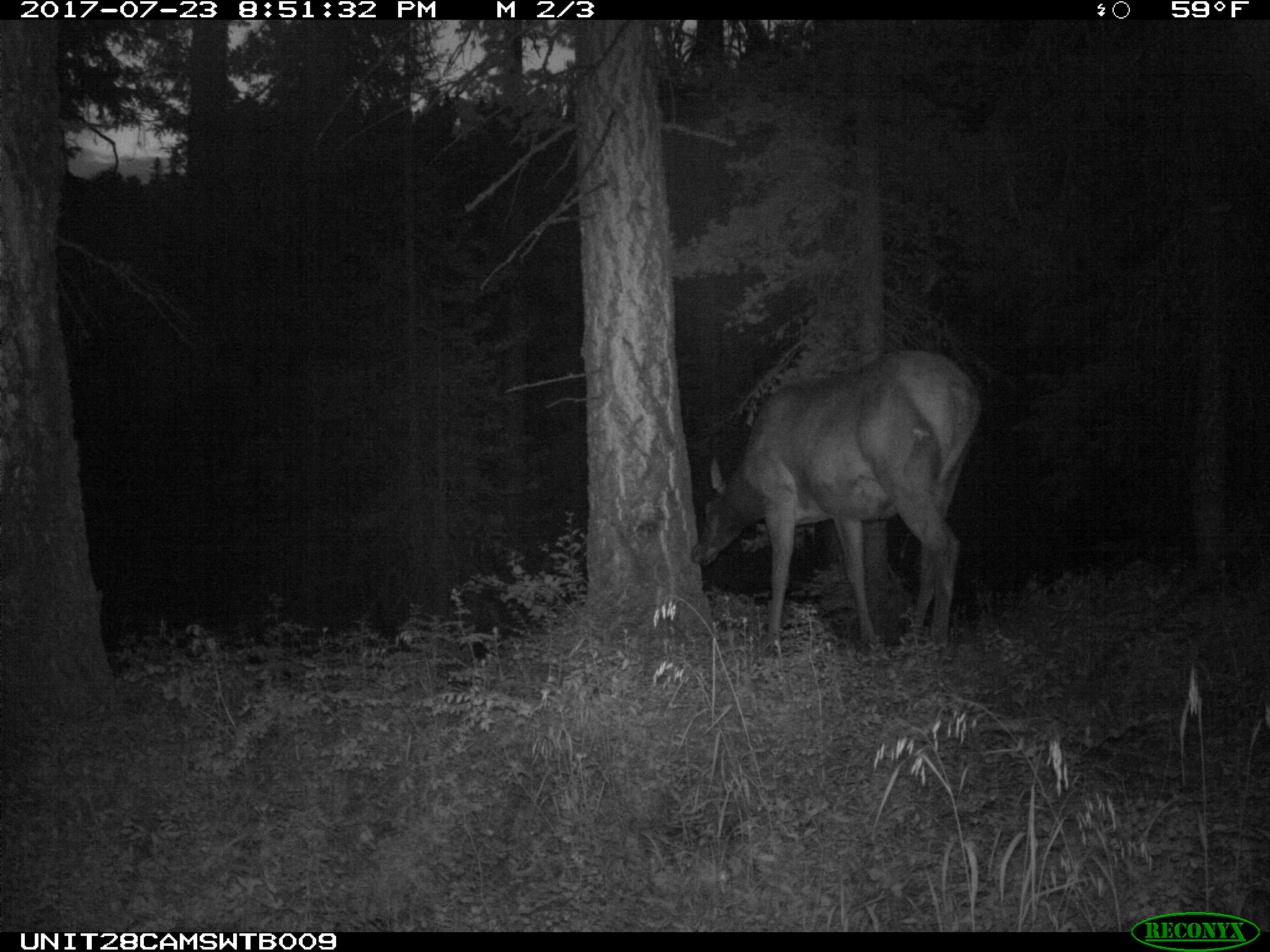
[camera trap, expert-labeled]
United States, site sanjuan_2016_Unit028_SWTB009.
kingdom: Animalia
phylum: Chordata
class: Mammalia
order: Artiodactyla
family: Cervidae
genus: Cervus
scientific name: Cervus elaphus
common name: red deer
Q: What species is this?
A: Cervus elaphus (red deer).